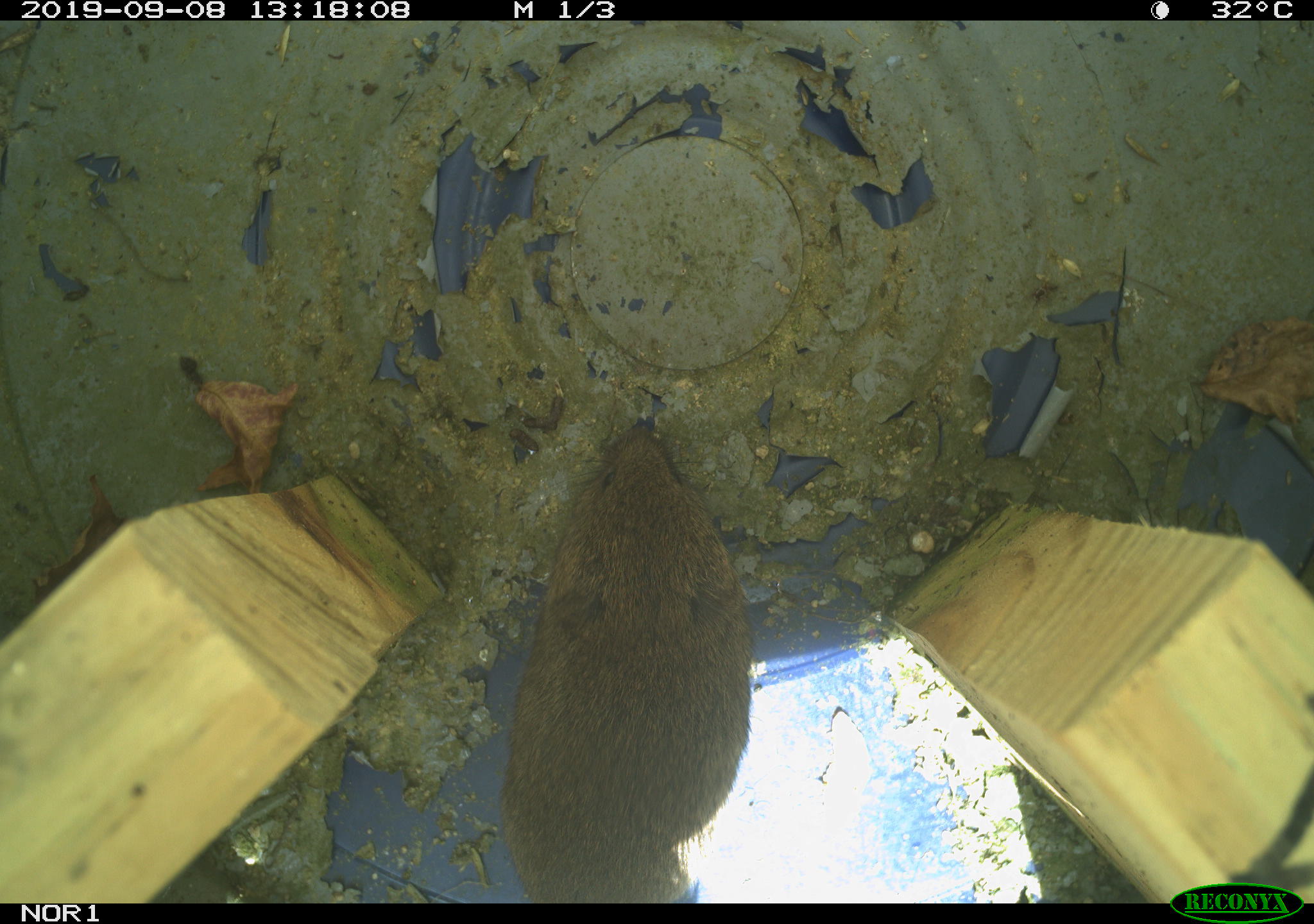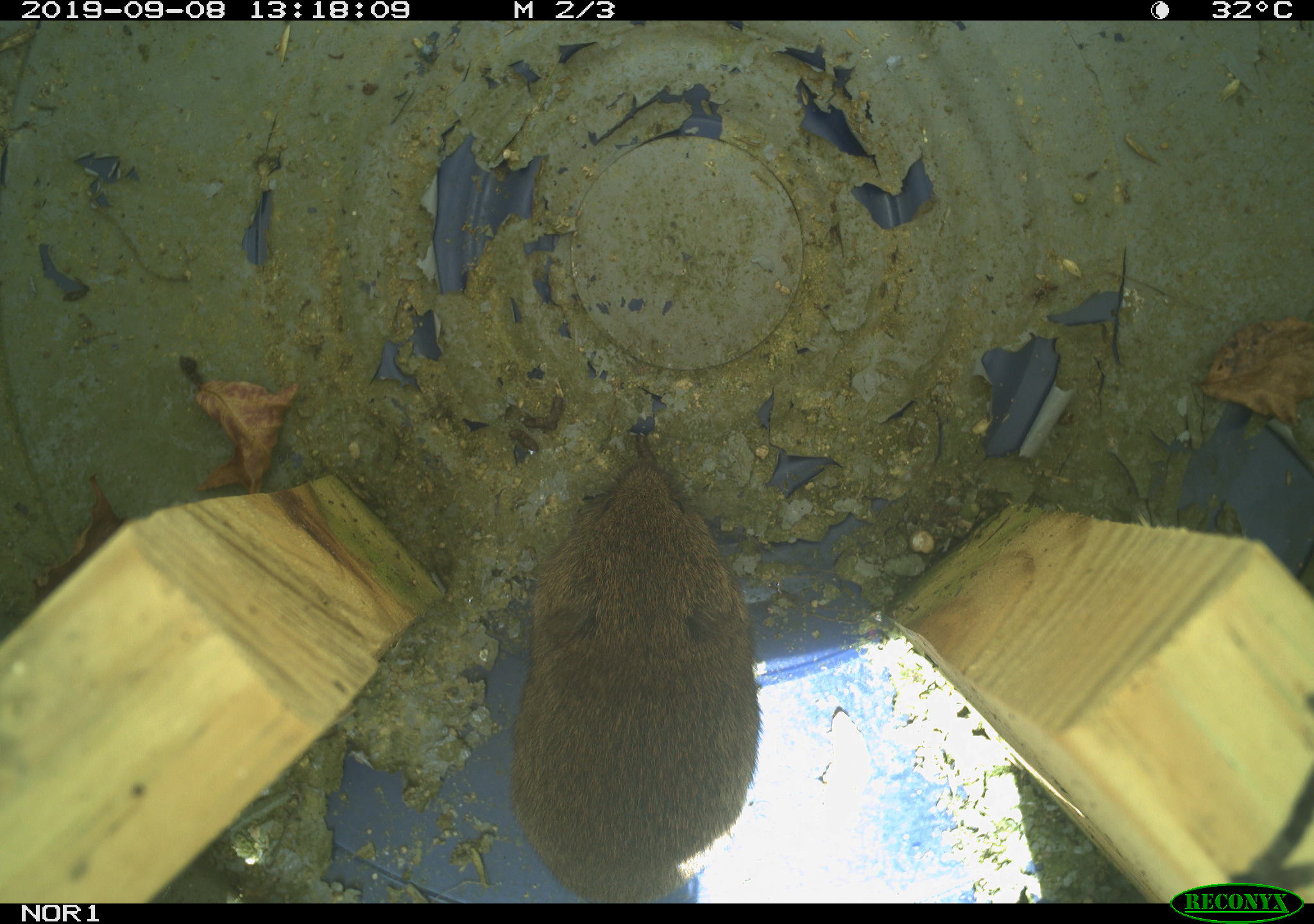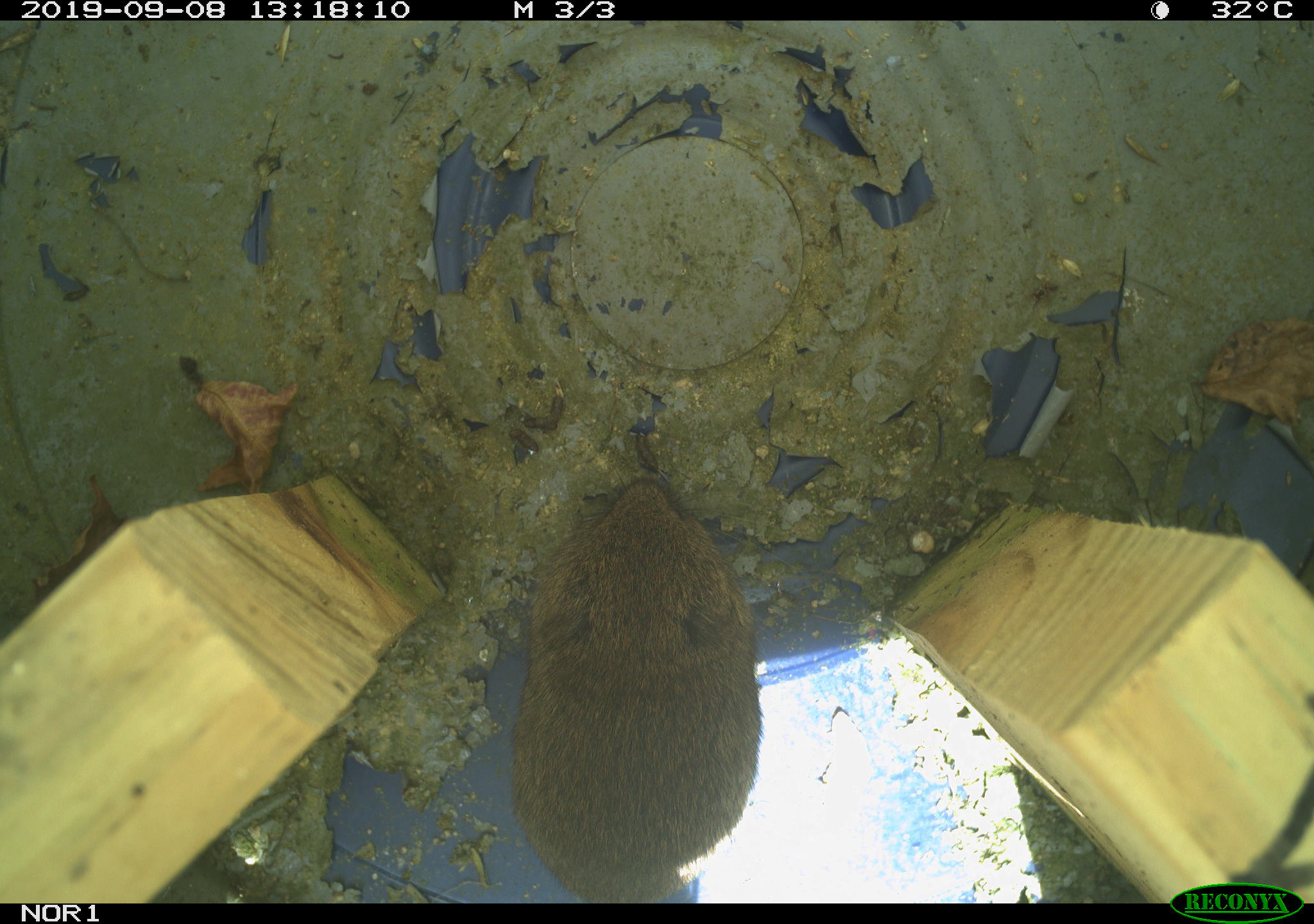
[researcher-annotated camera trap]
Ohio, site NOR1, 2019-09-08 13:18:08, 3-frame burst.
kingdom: Animalia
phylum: Chordata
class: Mammalia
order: Rodentia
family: Cricetidae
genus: Microtus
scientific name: Microtus pennsylvanicus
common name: meadow vole